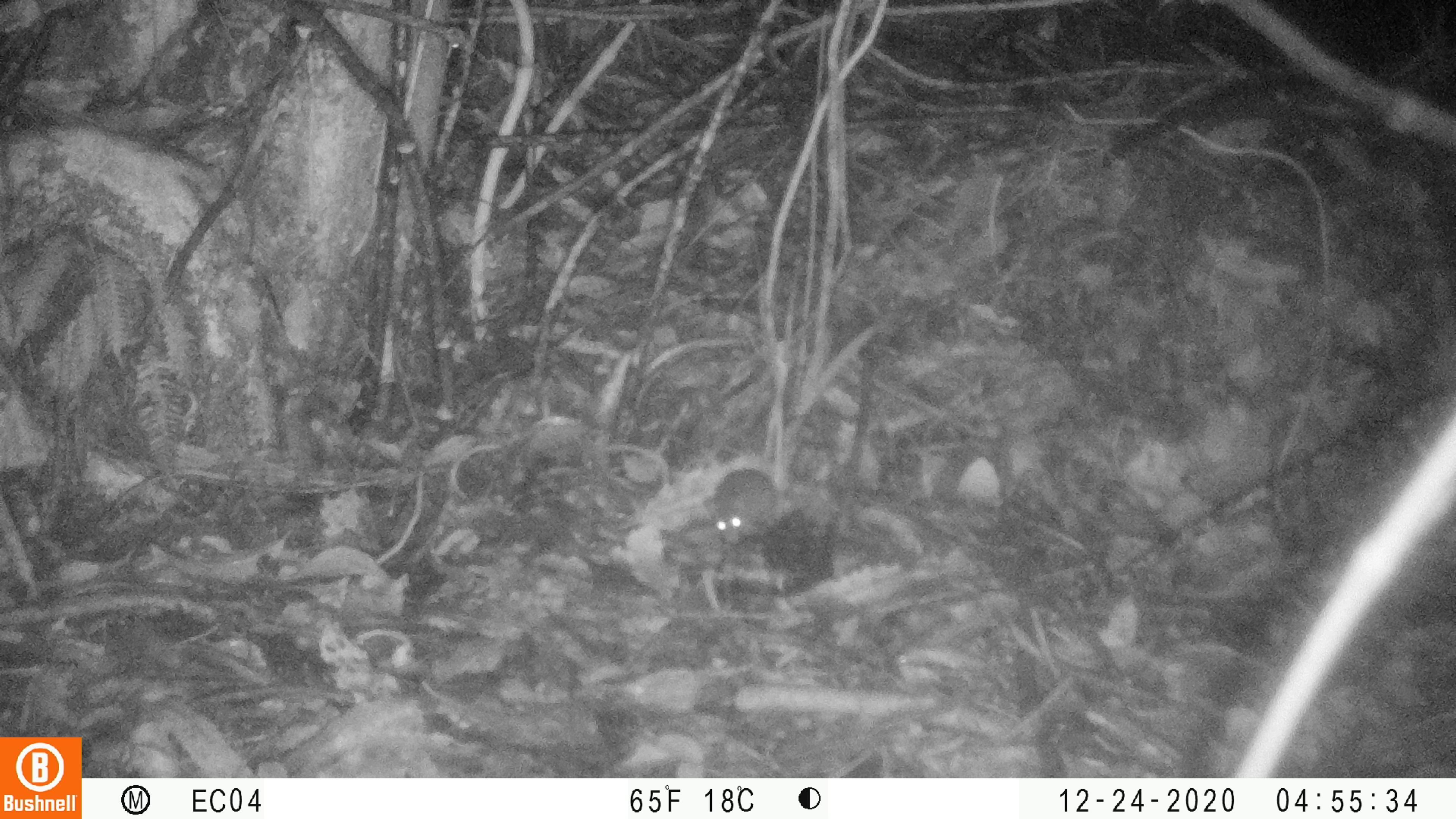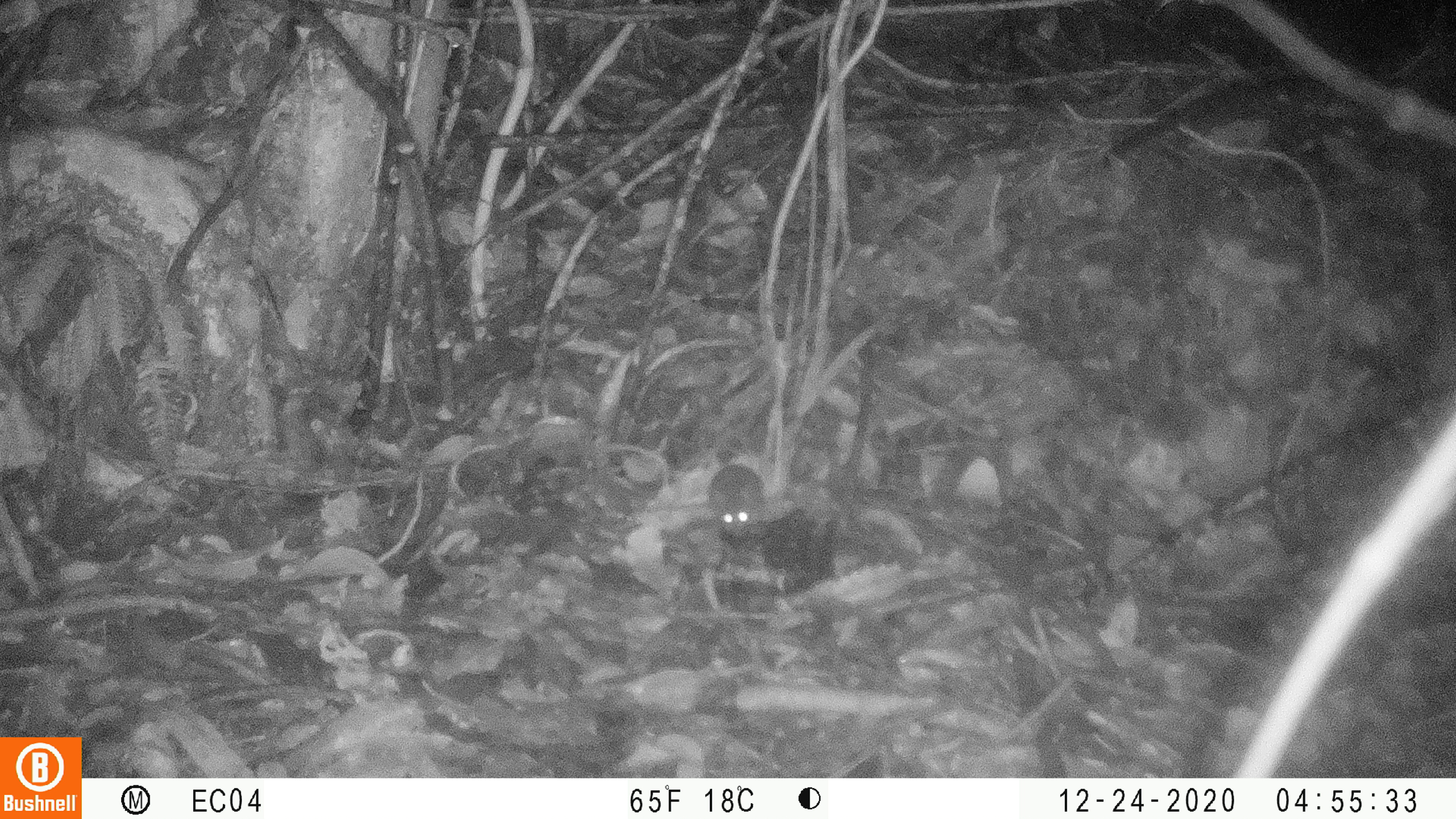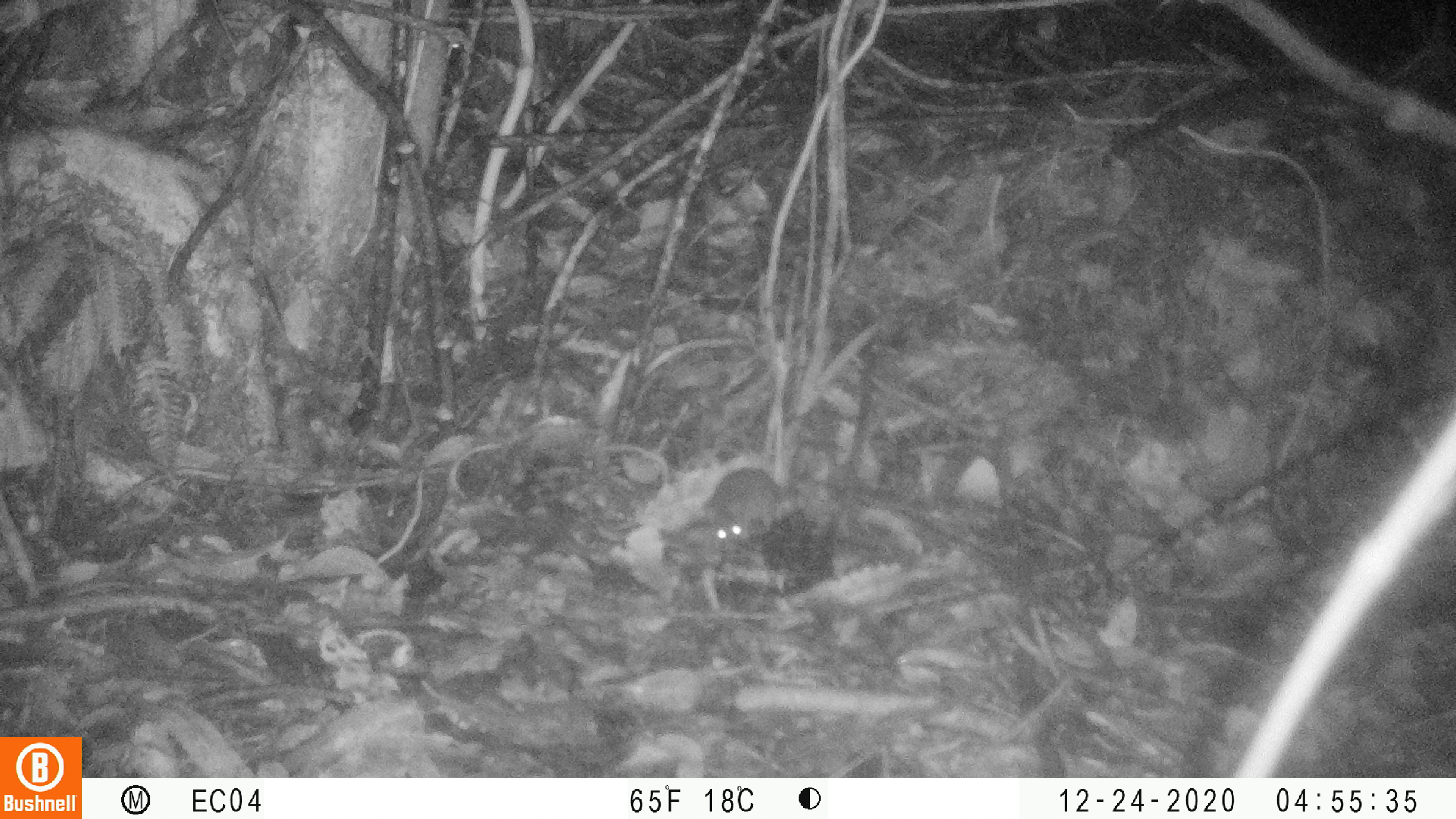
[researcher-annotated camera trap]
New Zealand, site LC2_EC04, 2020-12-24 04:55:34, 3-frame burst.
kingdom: Animalia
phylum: Chordata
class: Mammalia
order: Rodentia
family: Muridae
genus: Mus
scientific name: Mus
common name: mouse